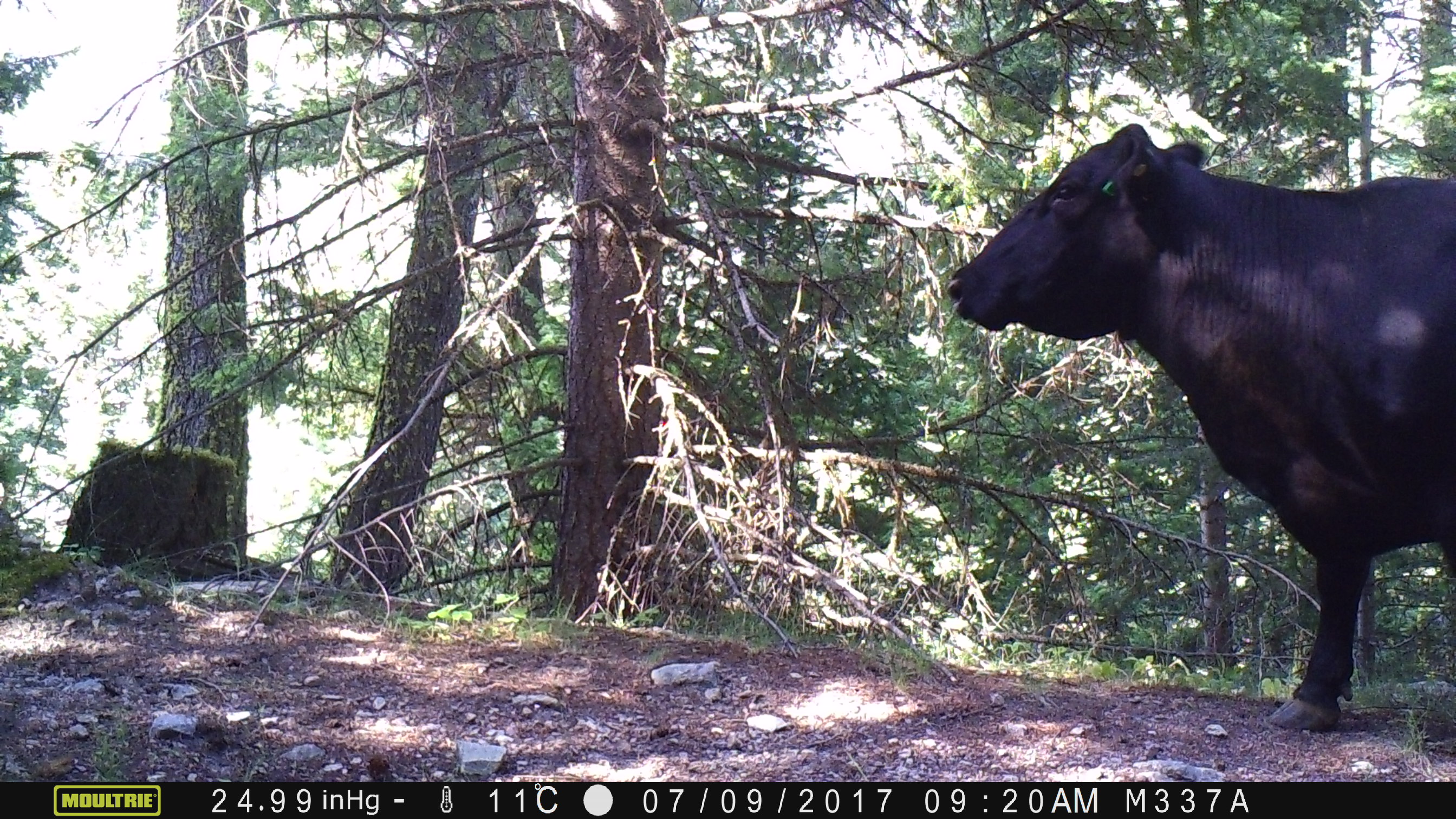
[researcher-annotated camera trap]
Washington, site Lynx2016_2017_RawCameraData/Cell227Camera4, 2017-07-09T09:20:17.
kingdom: Animalia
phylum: Chordata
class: Mammalia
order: Artiodactyla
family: Bovidae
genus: Bos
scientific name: Bos taurus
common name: domestic cattle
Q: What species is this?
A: Domestic cattle (Bos taurus).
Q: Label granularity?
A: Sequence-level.